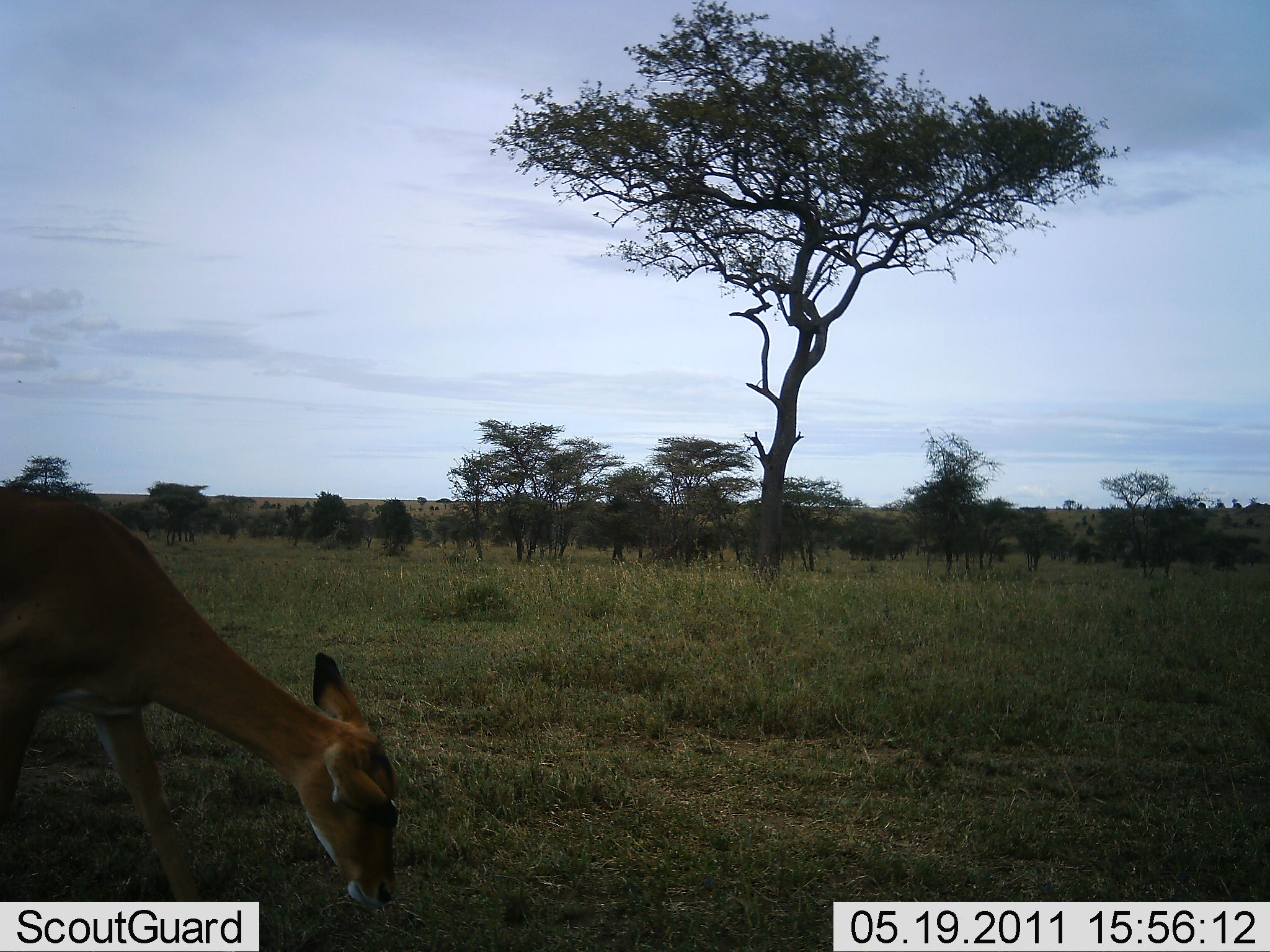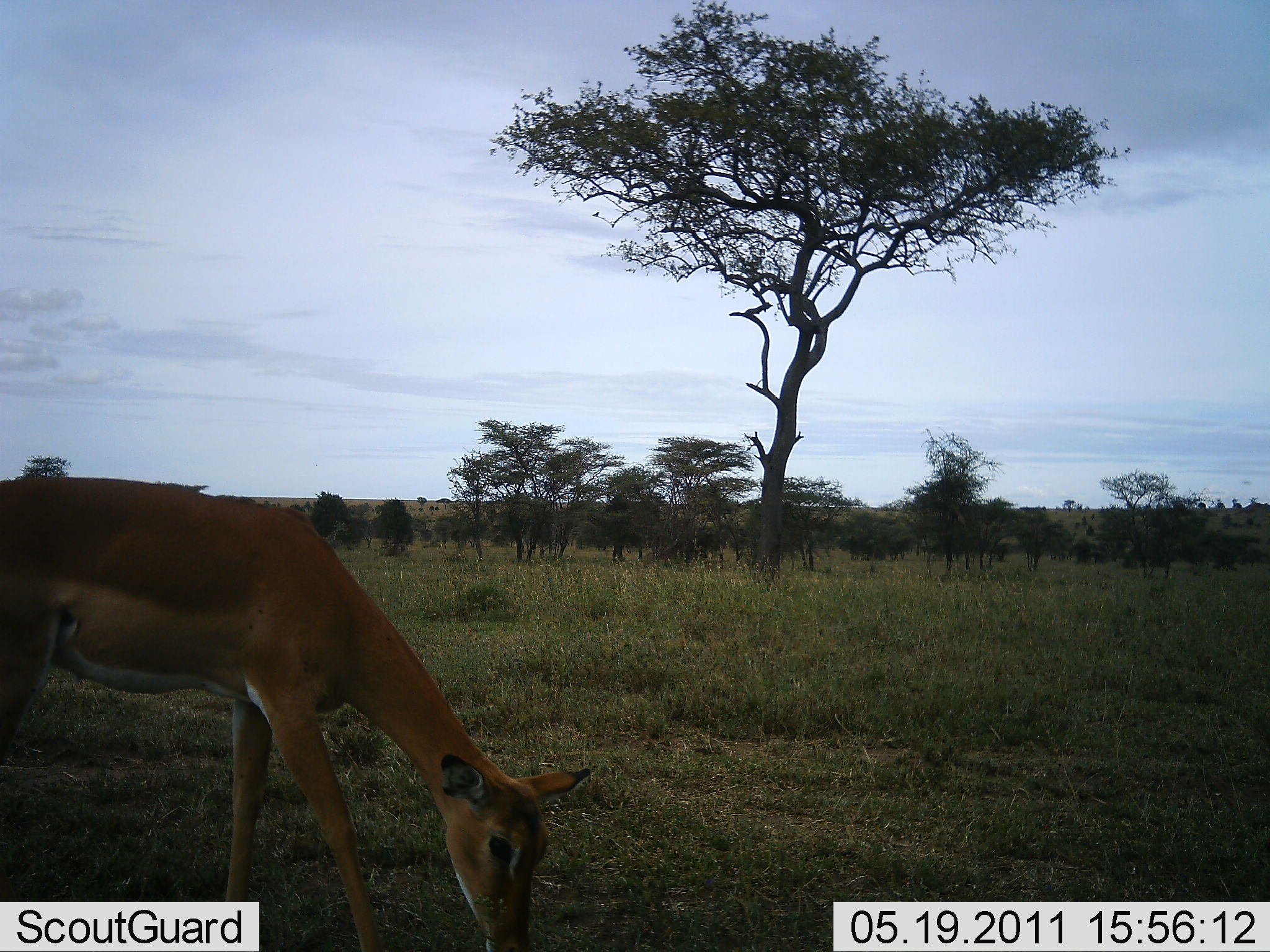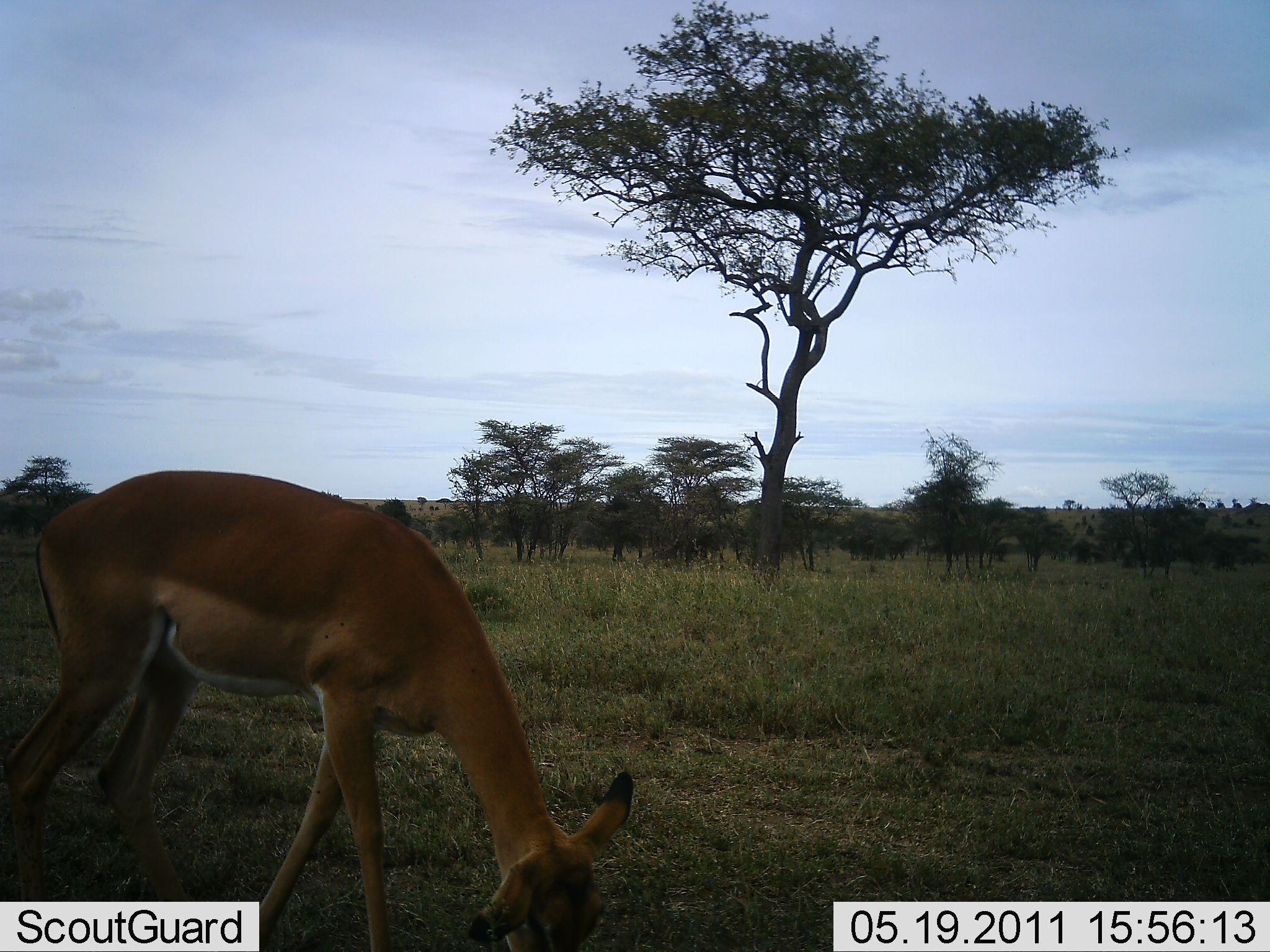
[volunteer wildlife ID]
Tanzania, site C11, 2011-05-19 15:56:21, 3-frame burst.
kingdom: Animalia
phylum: Chordata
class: Mammalia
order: Artiodactyla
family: Bovidae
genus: Nanger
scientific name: Nanger granti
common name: grant's gazelle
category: gazellegrants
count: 1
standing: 20%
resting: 0%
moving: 0%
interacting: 0%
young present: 10%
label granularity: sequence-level